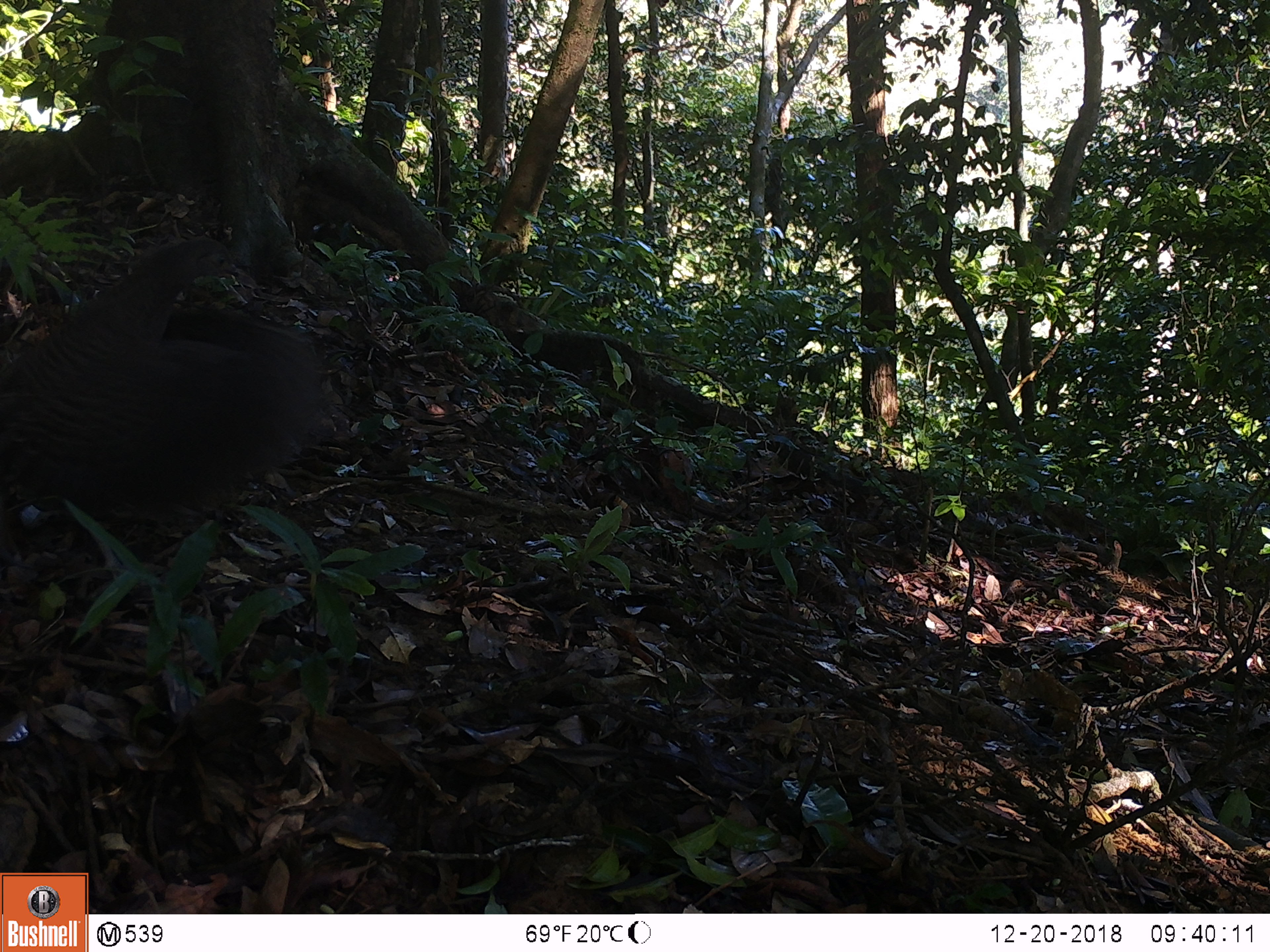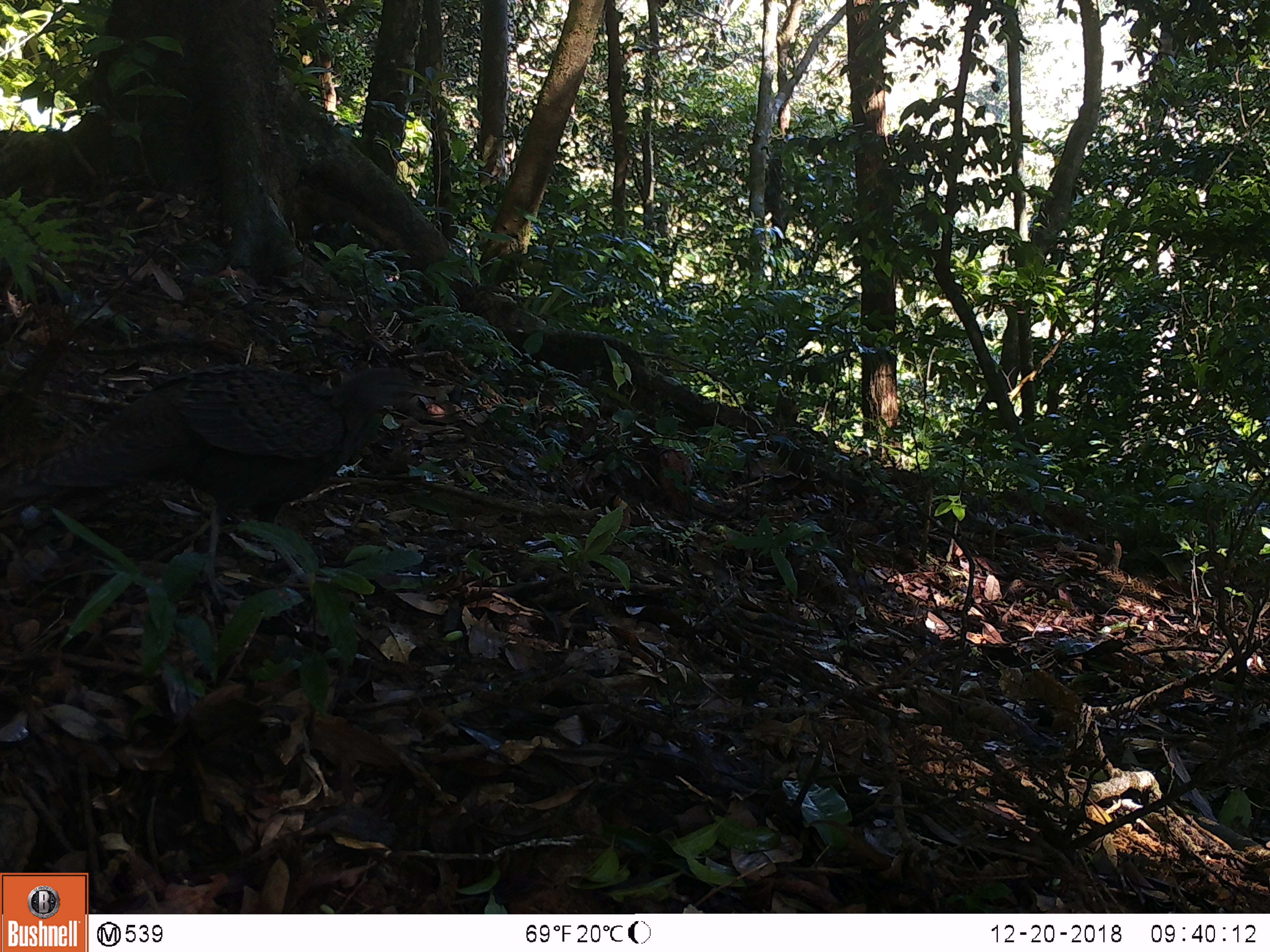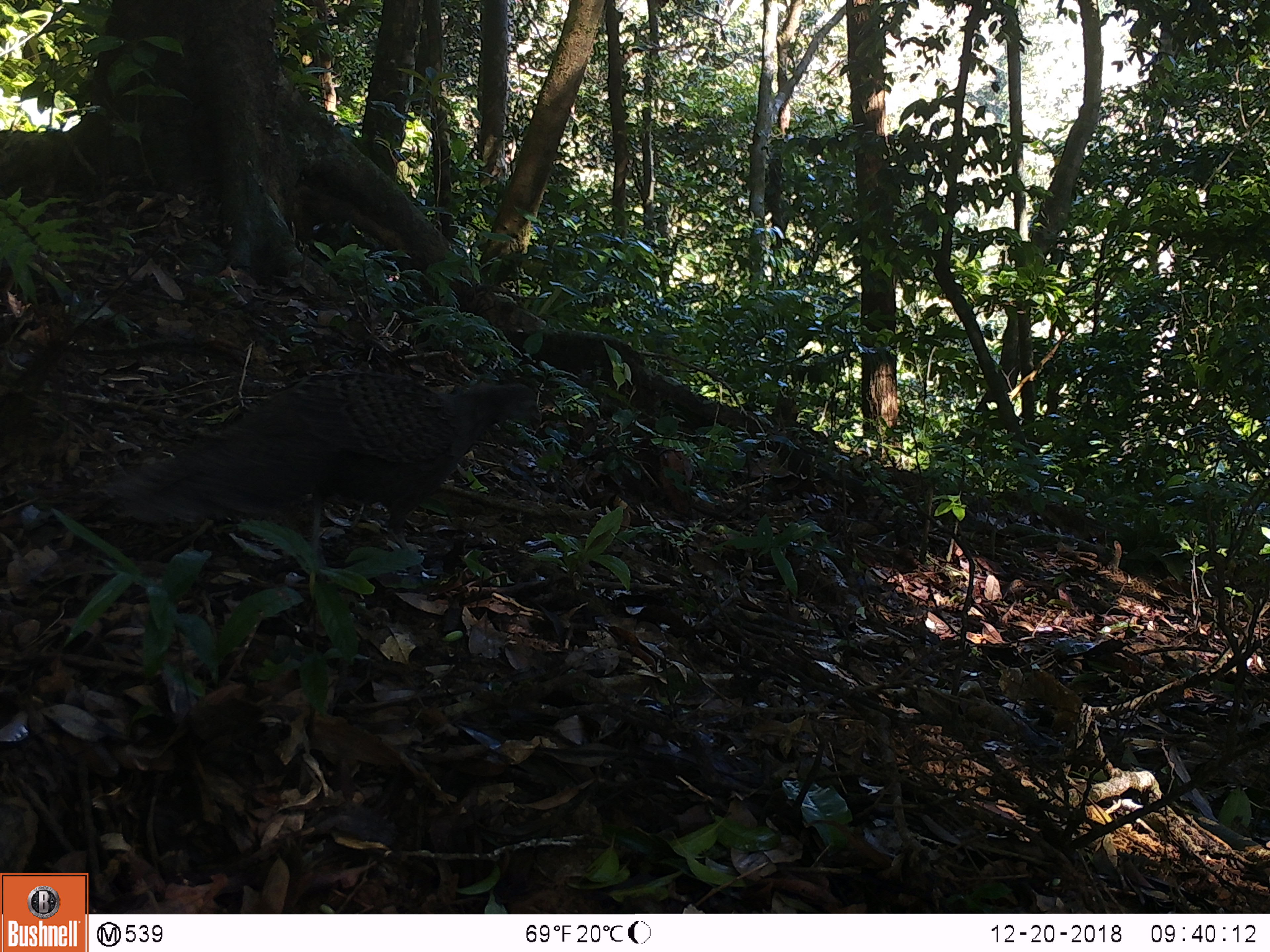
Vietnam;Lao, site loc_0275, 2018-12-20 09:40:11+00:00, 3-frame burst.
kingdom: Animalia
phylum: Chordata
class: Aves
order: Galliformes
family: Phasianidae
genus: Polyplectron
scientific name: Polyplectron bicalcaratum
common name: gray peacock-pheasant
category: grey peacock pheasant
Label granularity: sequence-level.